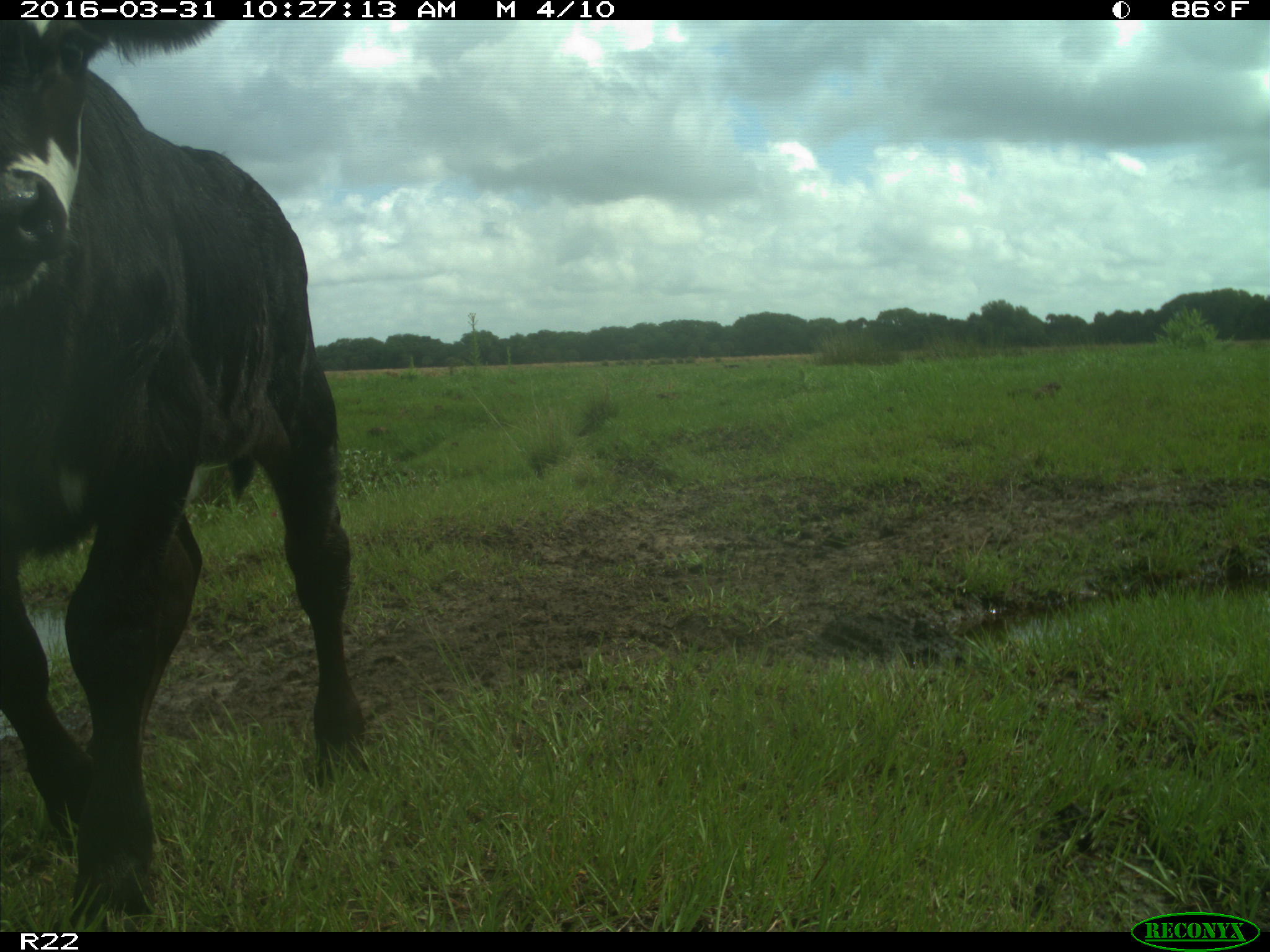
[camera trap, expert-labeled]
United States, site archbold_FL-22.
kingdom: Animalia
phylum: Chordata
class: Mammalia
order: Artiodactyla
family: Bovidae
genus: Bos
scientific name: Bos taurus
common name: domestic cow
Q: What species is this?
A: Bos taurus (domestic cow).